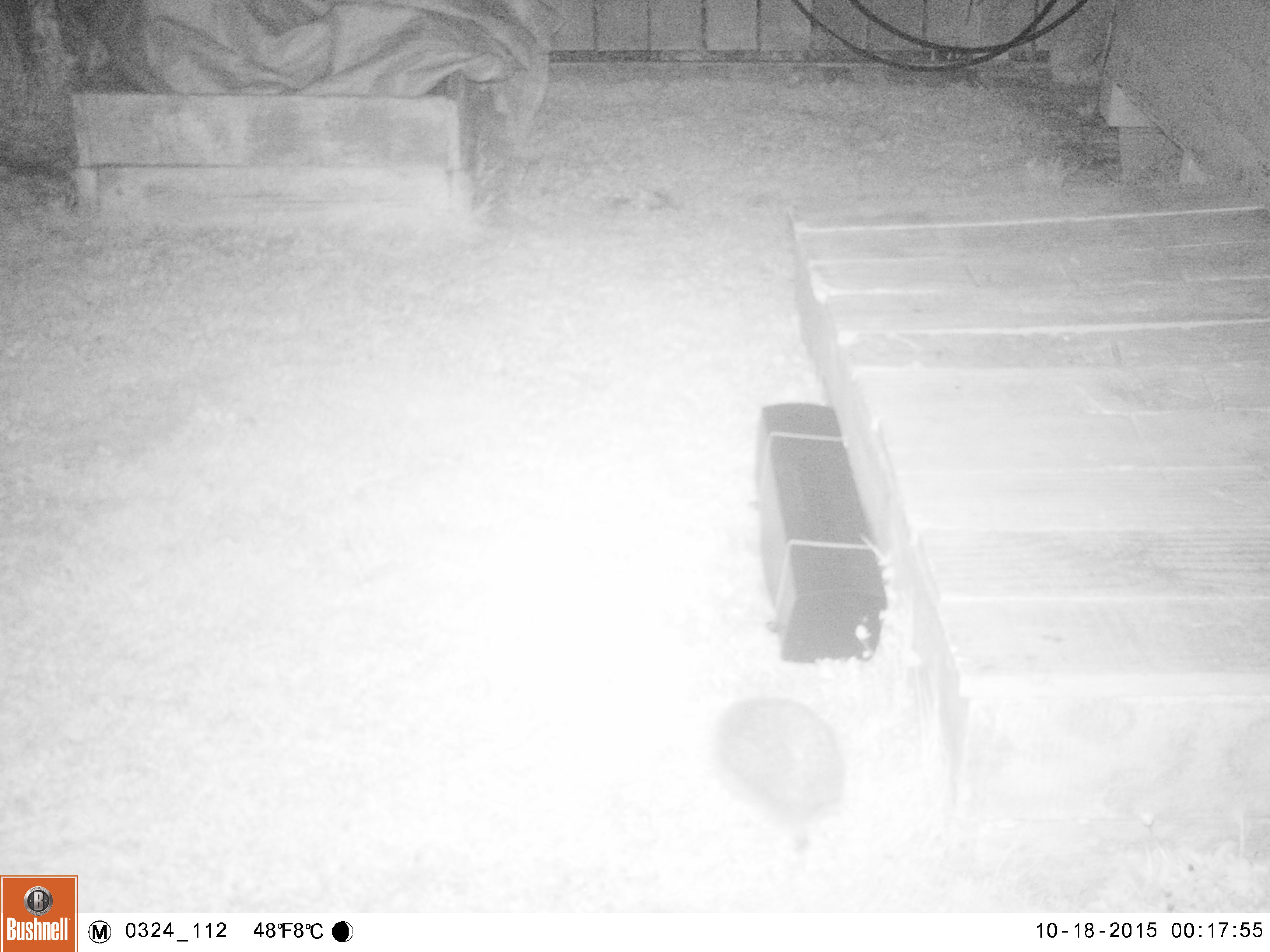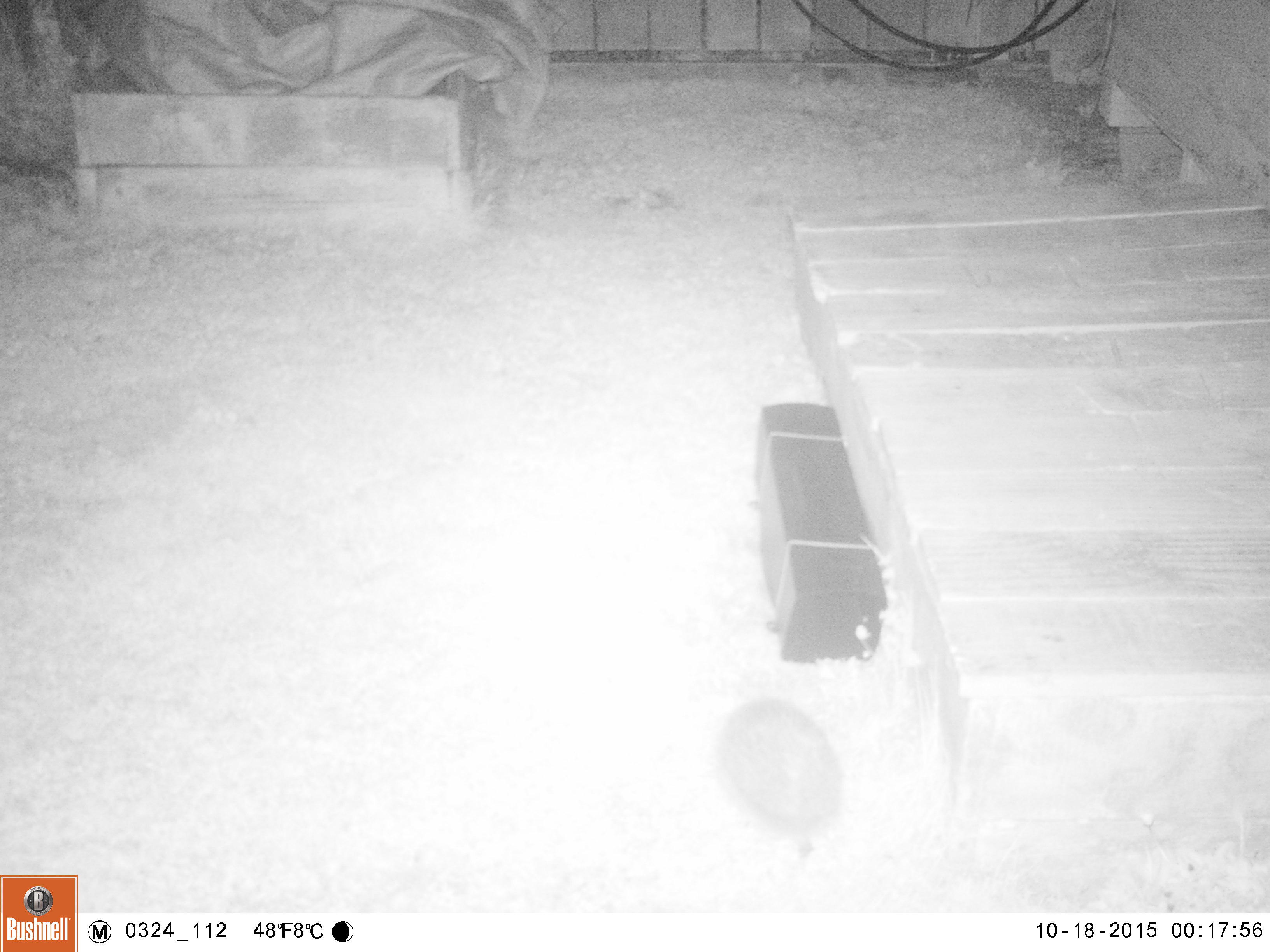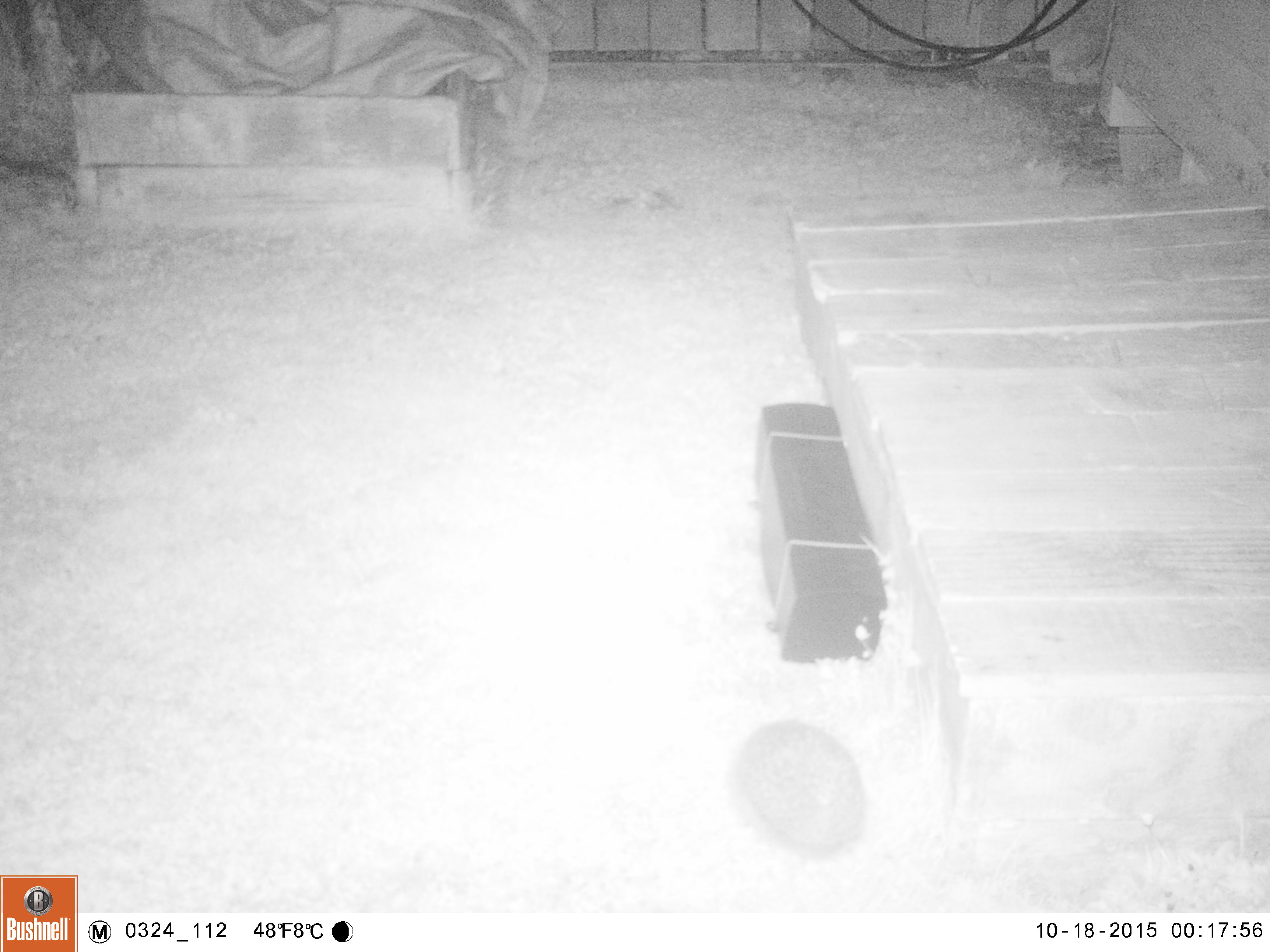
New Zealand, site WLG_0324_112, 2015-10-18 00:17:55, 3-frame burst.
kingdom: Animalia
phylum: Chordata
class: Mammalia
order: Eulipotyphla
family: Erinaceidae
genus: Erinaceus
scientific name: Erinaceus europaeus europaeus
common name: european hedgehog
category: hedgehog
Hedgehog (european hedgehog) (Erinaceus europaeus europaeus).